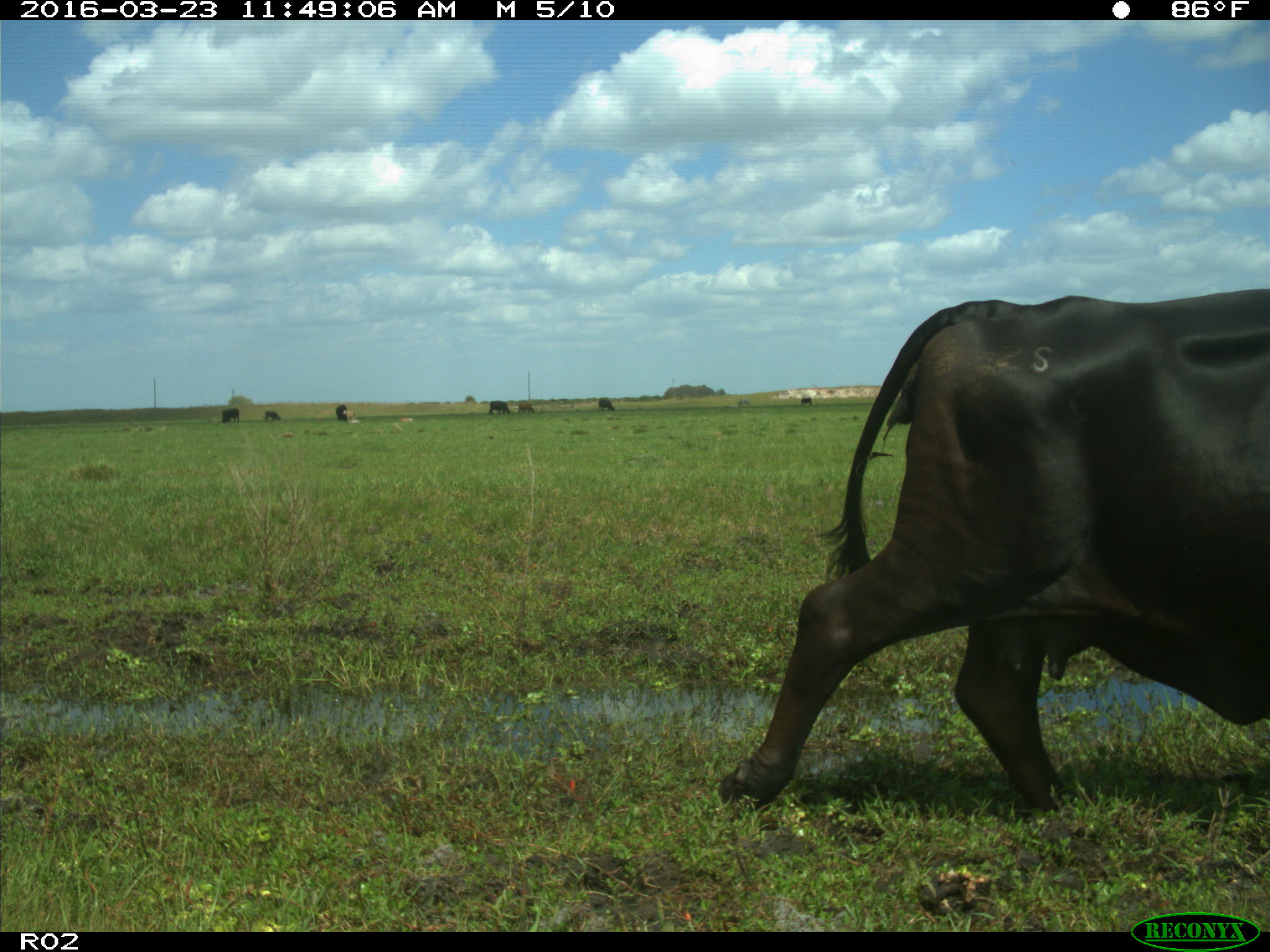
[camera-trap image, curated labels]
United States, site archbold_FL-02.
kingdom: Animalia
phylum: Chordata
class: Mammalia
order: Artiodactyla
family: Bovidae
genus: Bos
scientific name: Bos taurus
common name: domestic cow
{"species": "Bos taurus (domestic cow)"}